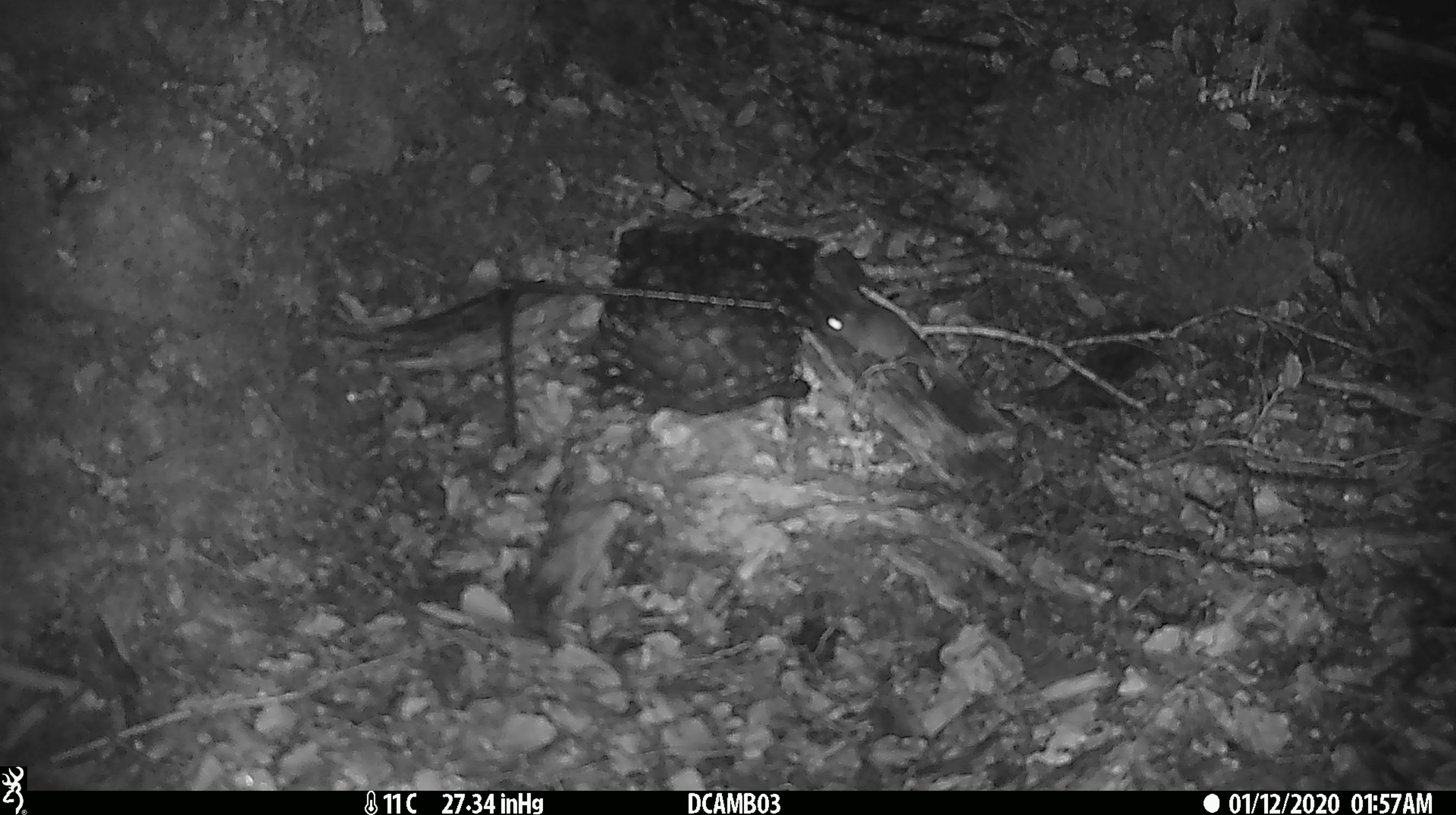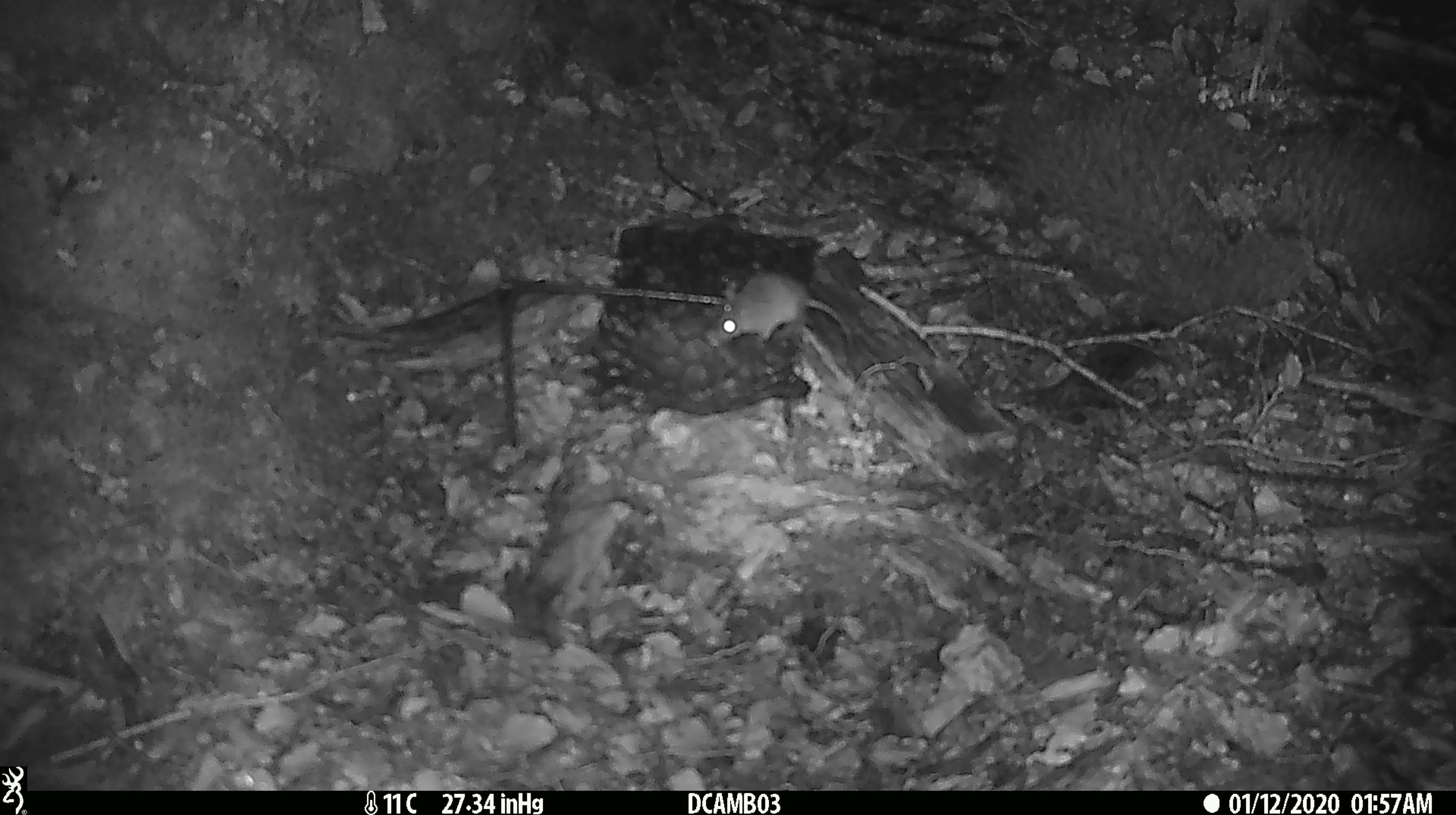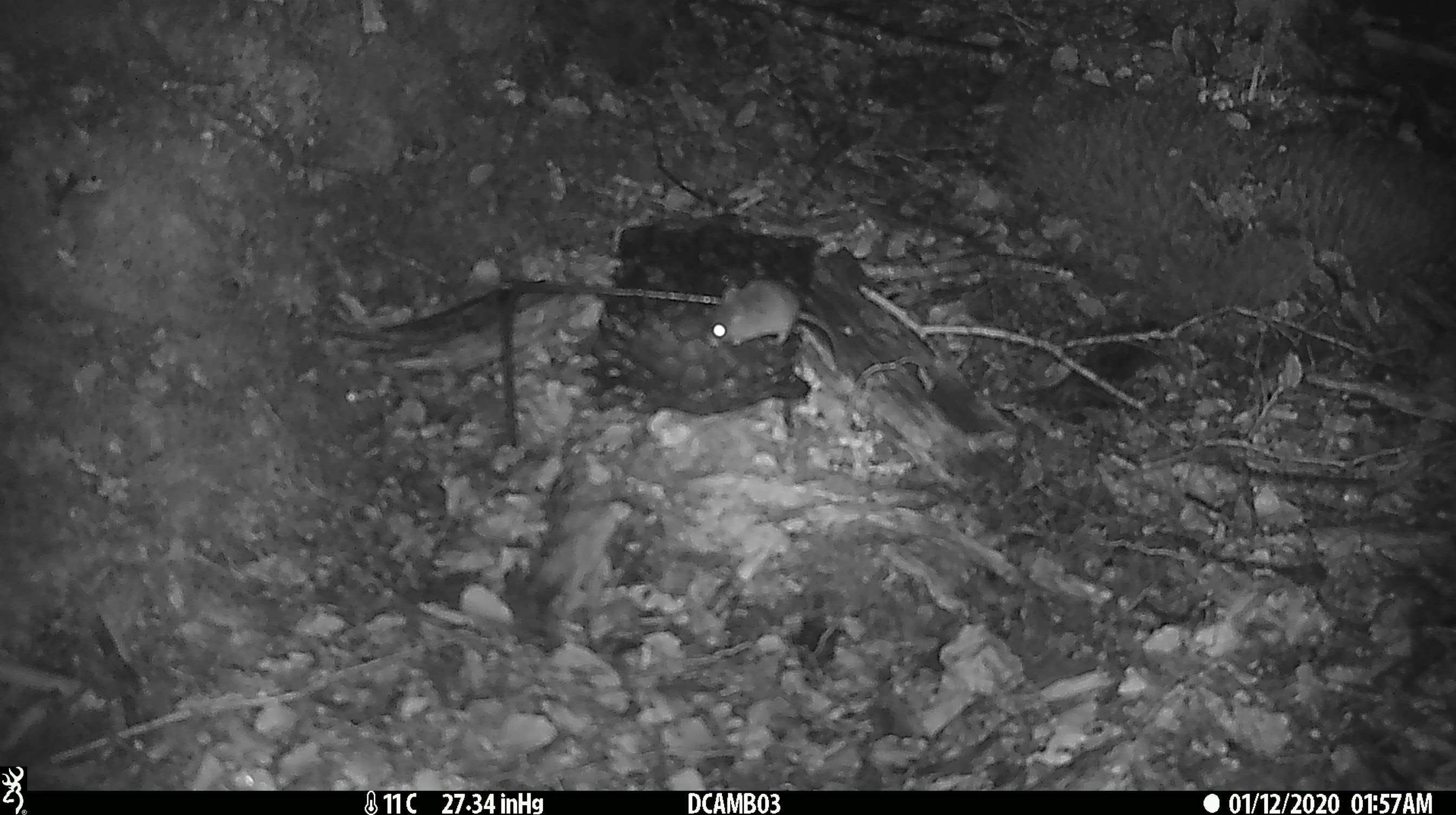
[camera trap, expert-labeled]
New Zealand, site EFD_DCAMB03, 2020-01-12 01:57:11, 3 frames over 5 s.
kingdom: Animalia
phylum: Chordata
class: Mammalia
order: Rodentia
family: Muridae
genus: Mus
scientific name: Mus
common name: mouse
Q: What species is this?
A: Mouse (Mus).